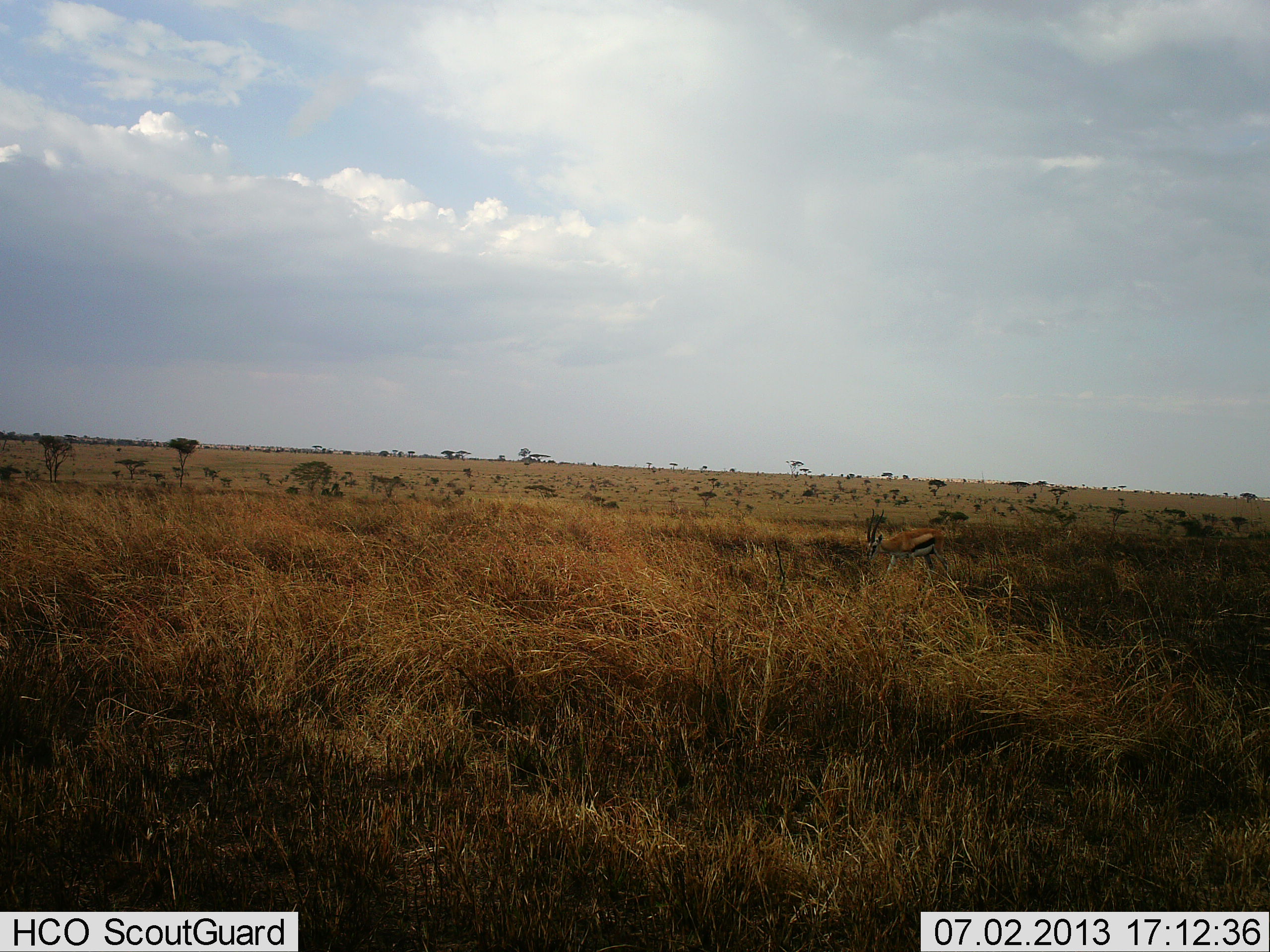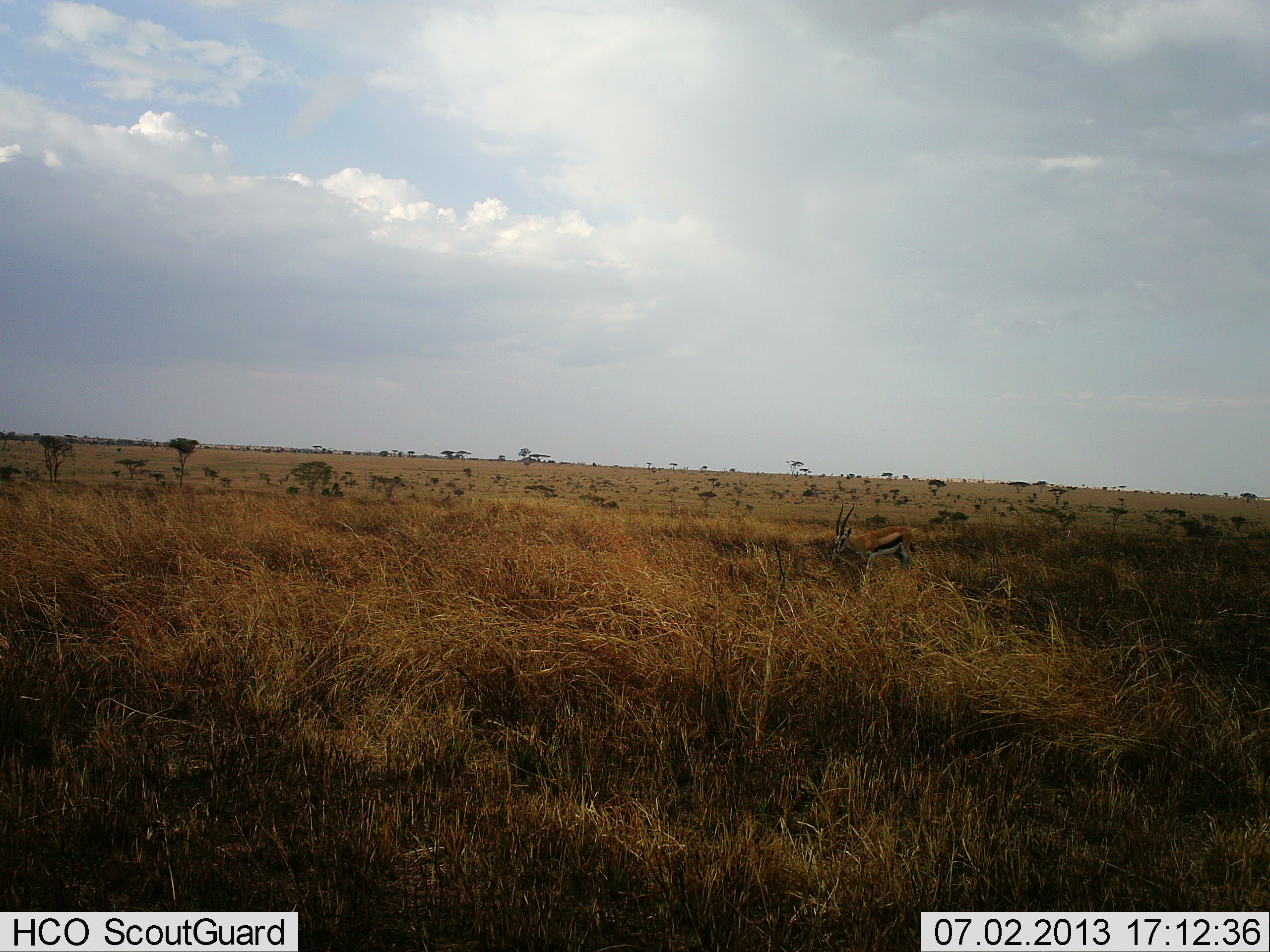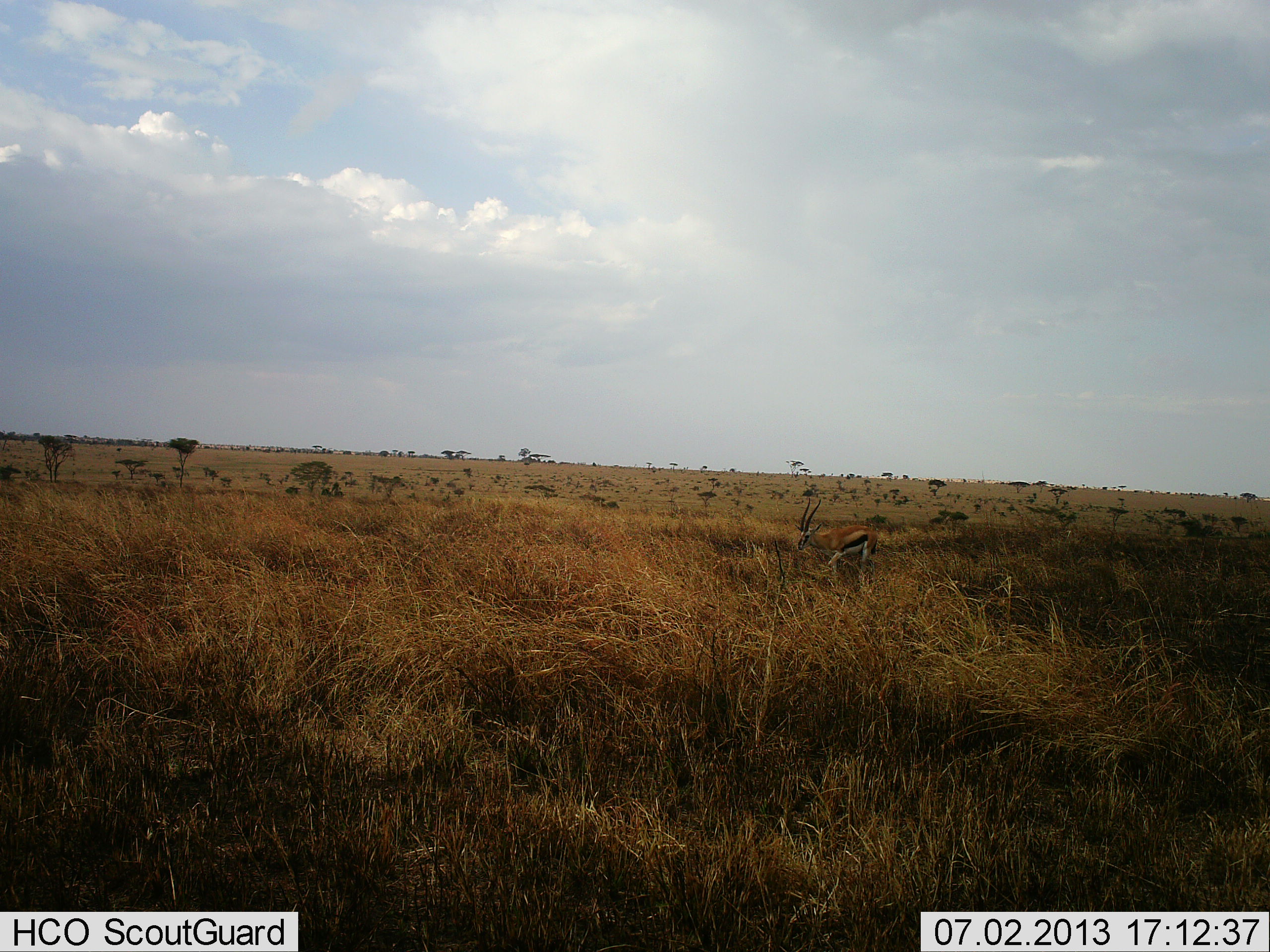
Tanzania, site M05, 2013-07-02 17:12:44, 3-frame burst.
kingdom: Animalia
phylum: Chordata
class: Mammalia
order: Artiodactyla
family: Bovidae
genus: Eudorcas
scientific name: Eudorcas thomsonii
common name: thomson's gazelle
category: gazellethomsons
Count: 1.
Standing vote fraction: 13%.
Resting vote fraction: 0%.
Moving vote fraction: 90%.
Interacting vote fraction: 0%.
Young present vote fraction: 0%.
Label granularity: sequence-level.